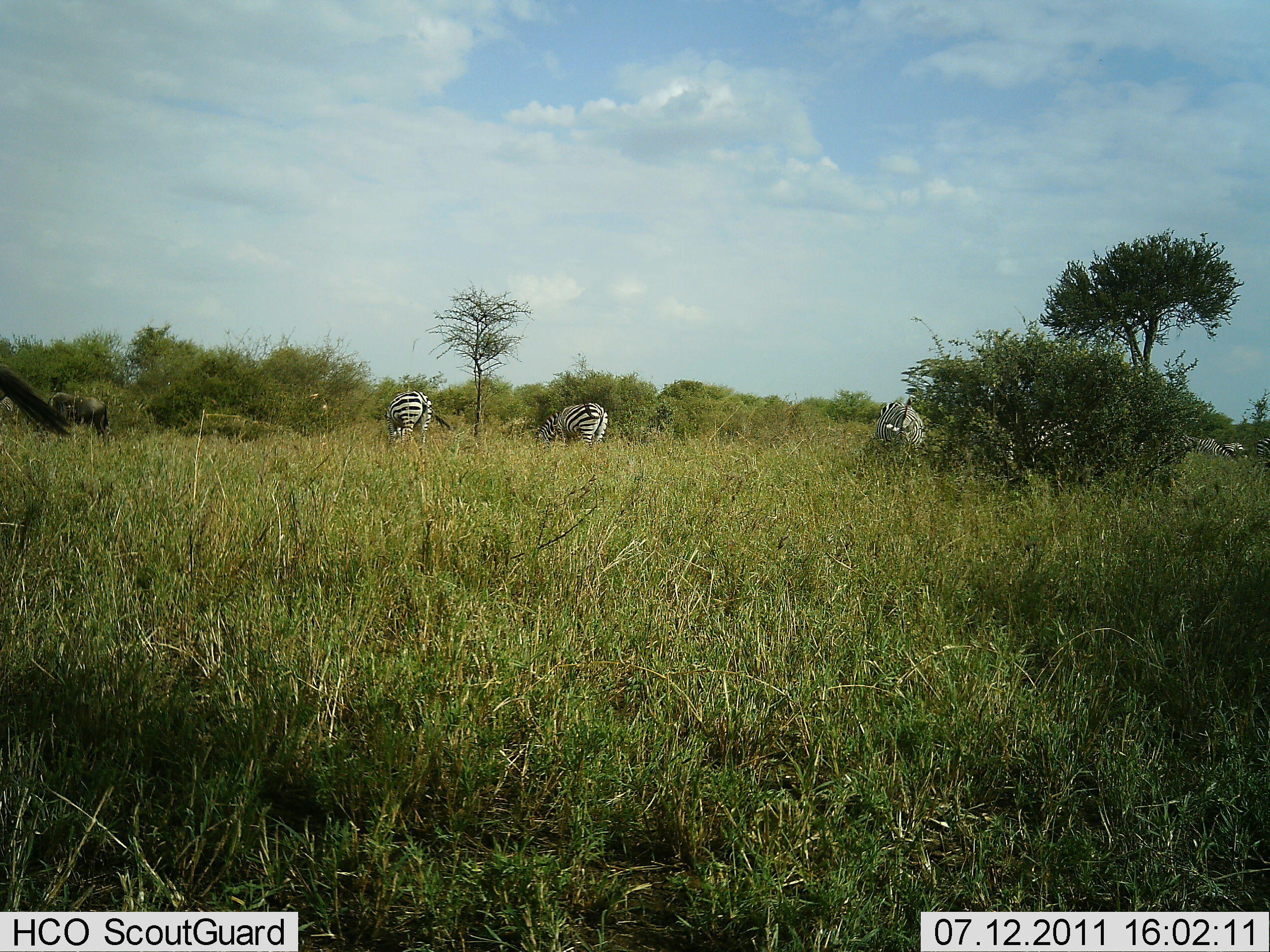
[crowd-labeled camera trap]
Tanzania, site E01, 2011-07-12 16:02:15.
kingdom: Animalia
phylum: Chordata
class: Mammalia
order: Perissodactyla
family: Equidae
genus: Equus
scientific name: Equus quagga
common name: plains zebra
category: zebra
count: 3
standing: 31%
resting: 0%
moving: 6%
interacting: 0%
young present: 0%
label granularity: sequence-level